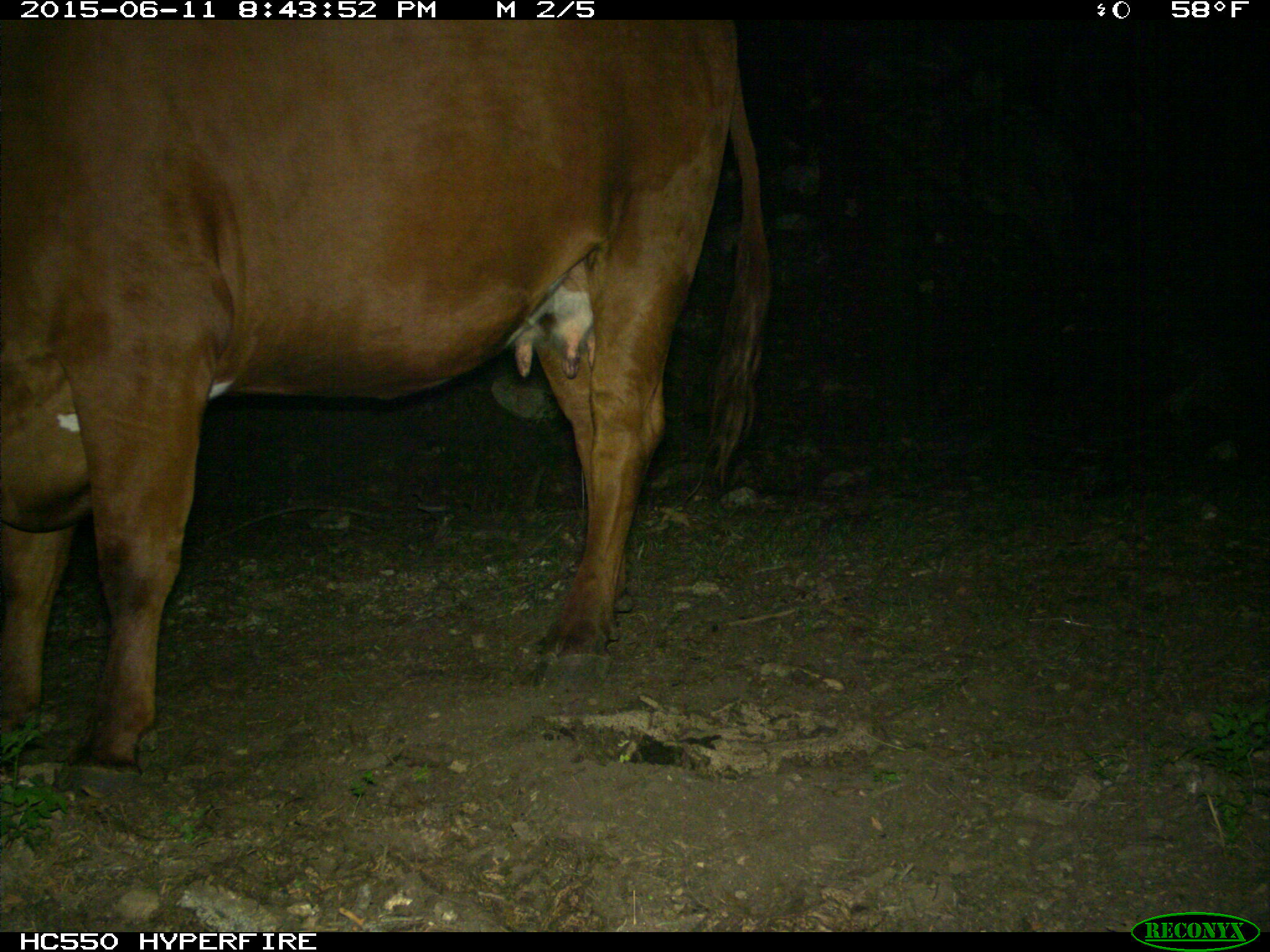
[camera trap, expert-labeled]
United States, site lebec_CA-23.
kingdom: Animalia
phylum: Chordata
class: Mammalia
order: Artiodactyla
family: Bovidae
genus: Bos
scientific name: Bos taurus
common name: domestic cow